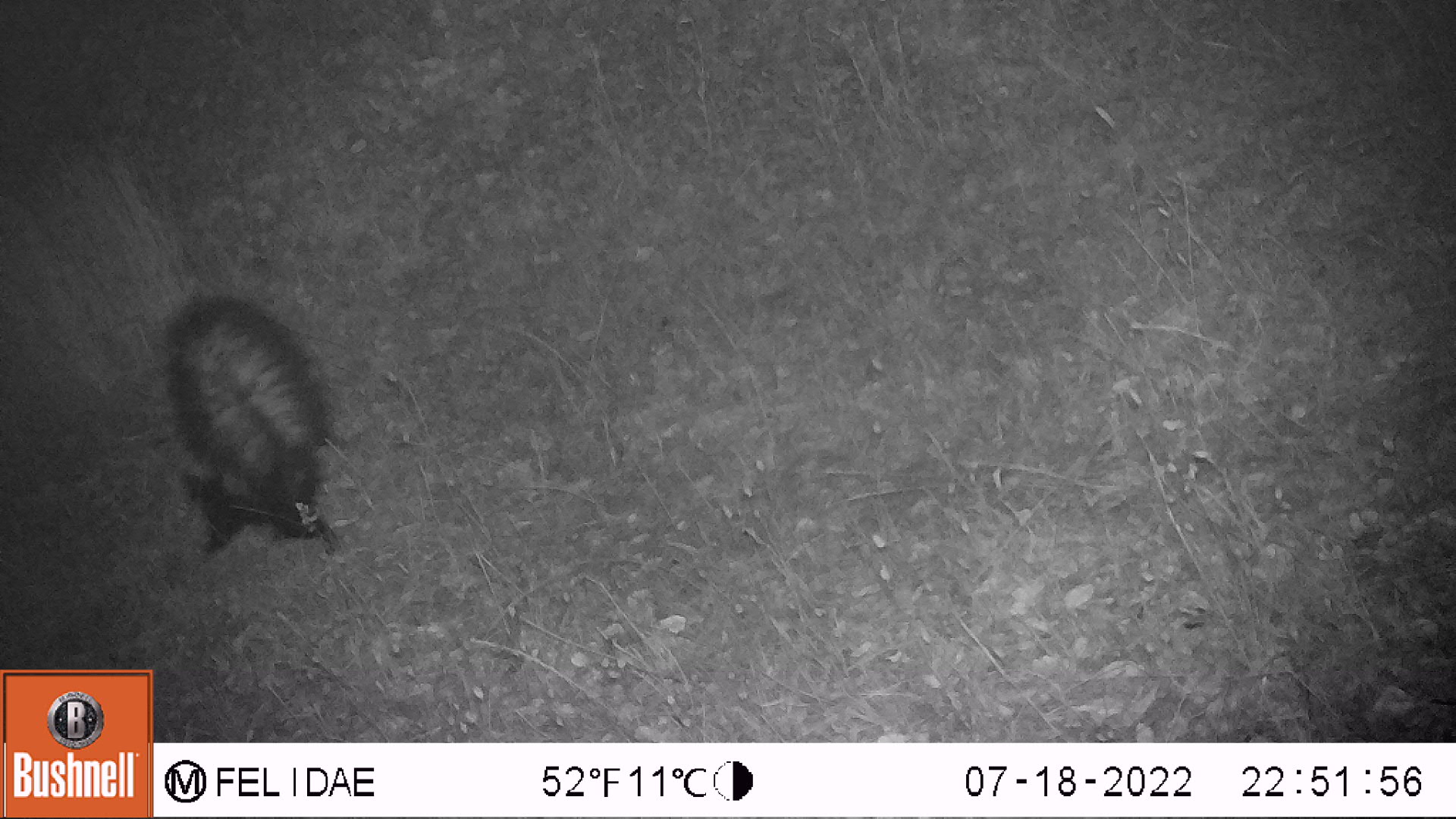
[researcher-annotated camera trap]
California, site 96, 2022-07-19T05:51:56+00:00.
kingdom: Animalia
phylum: Chordata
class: Mammalia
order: Carnivora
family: Mephitidae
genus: Mephitis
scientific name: Mephitis mephitis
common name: striped skunk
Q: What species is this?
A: Striped skunk (Mephitis mephitis).